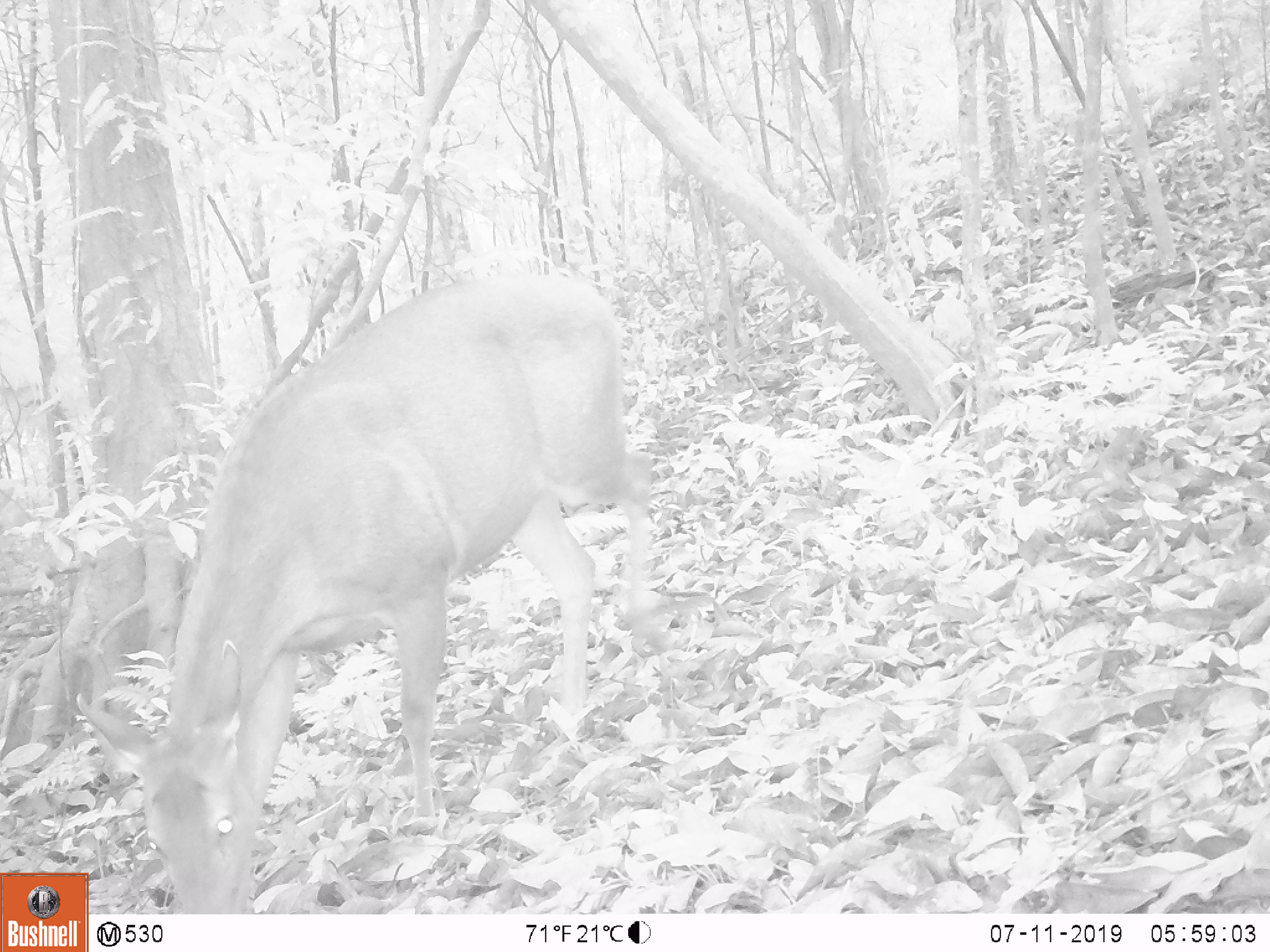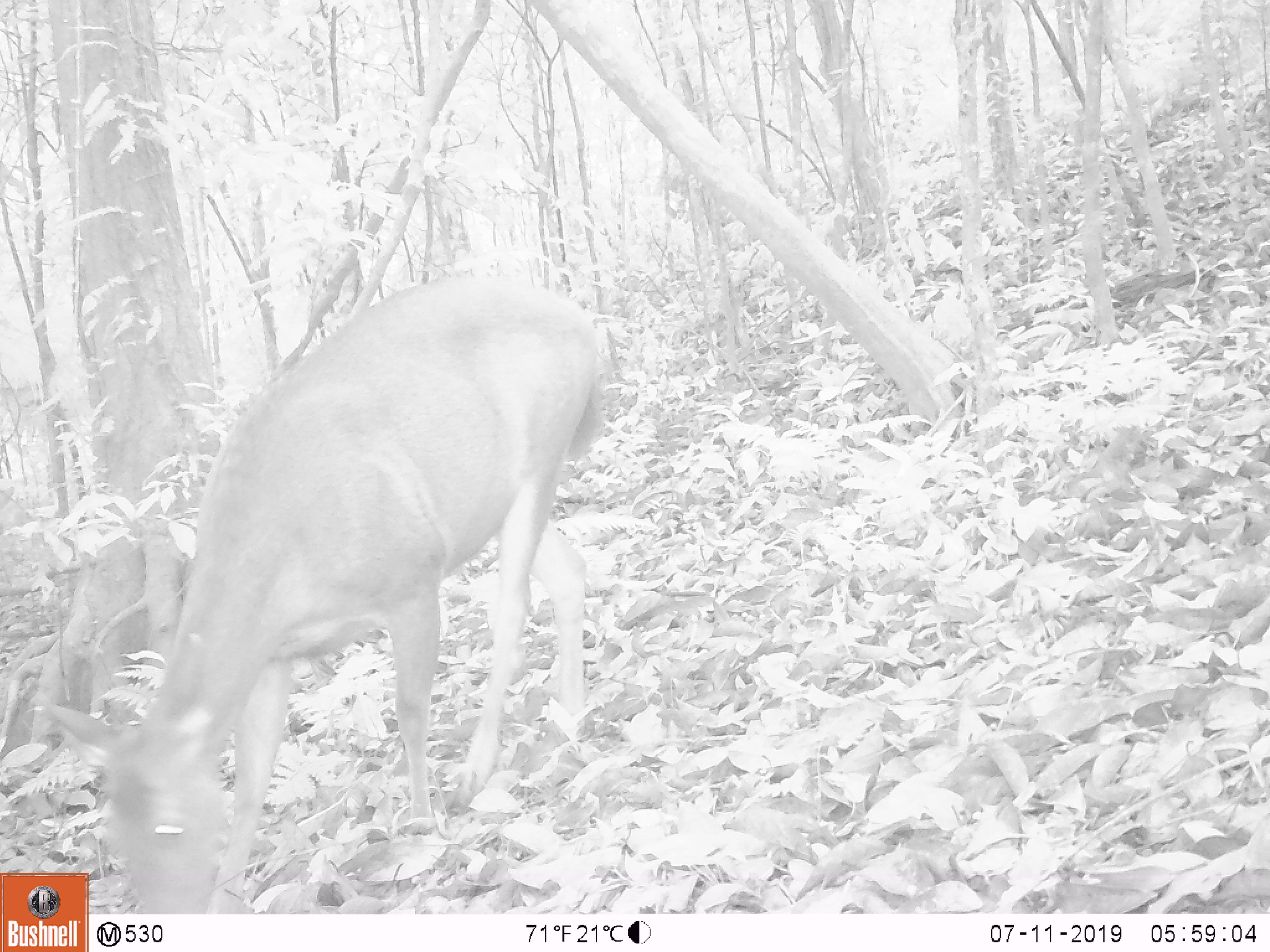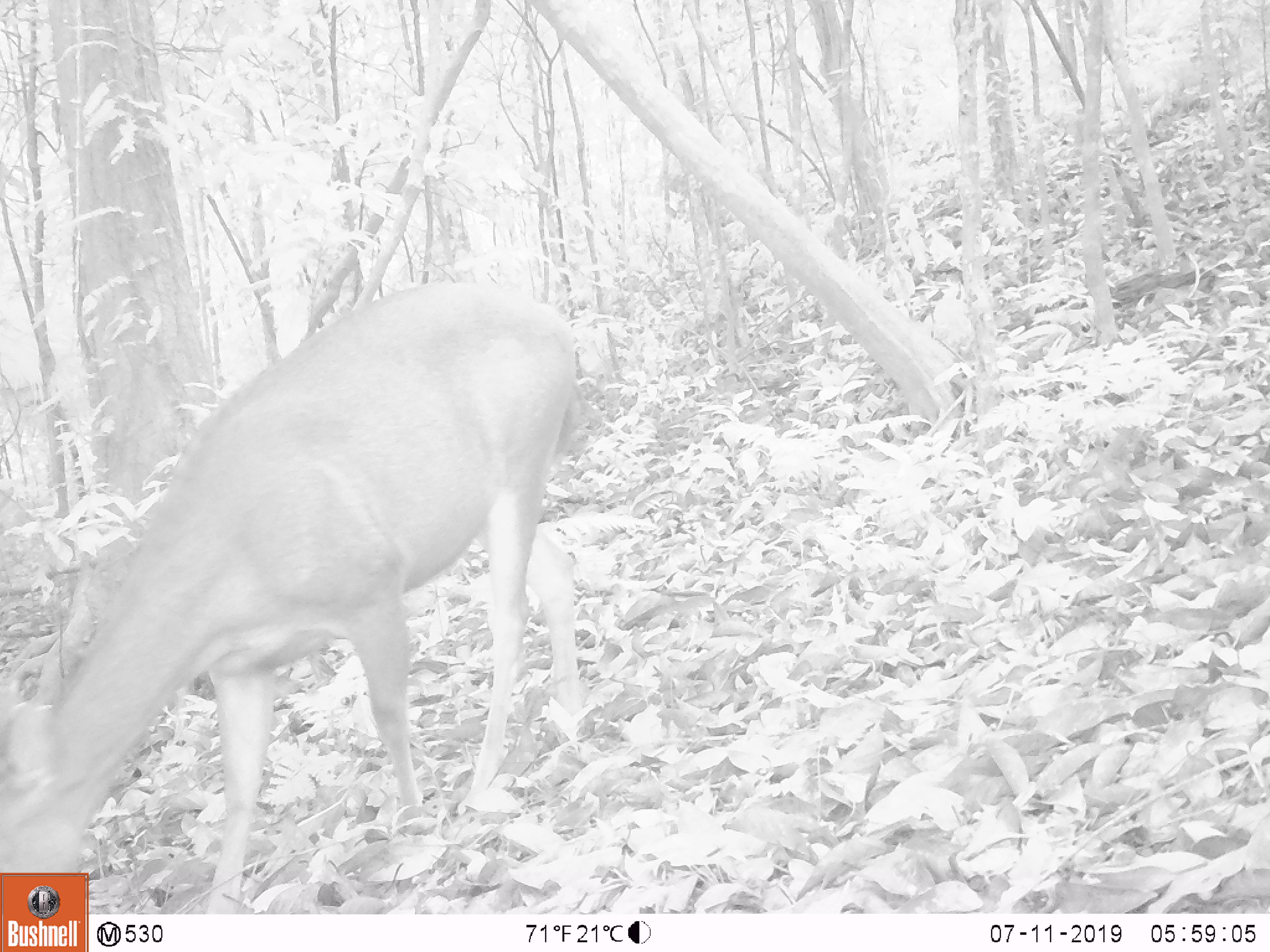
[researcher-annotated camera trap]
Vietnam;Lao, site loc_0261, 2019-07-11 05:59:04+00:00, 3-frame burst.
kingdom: Animalia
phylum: Chordata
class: Mammalia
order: Artiodactyla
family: Cervidae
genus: Rusa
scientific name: Rusa unicolor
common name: sambar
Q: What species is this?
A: Sambar (Rusa unicolor).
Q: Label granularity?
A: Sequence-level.